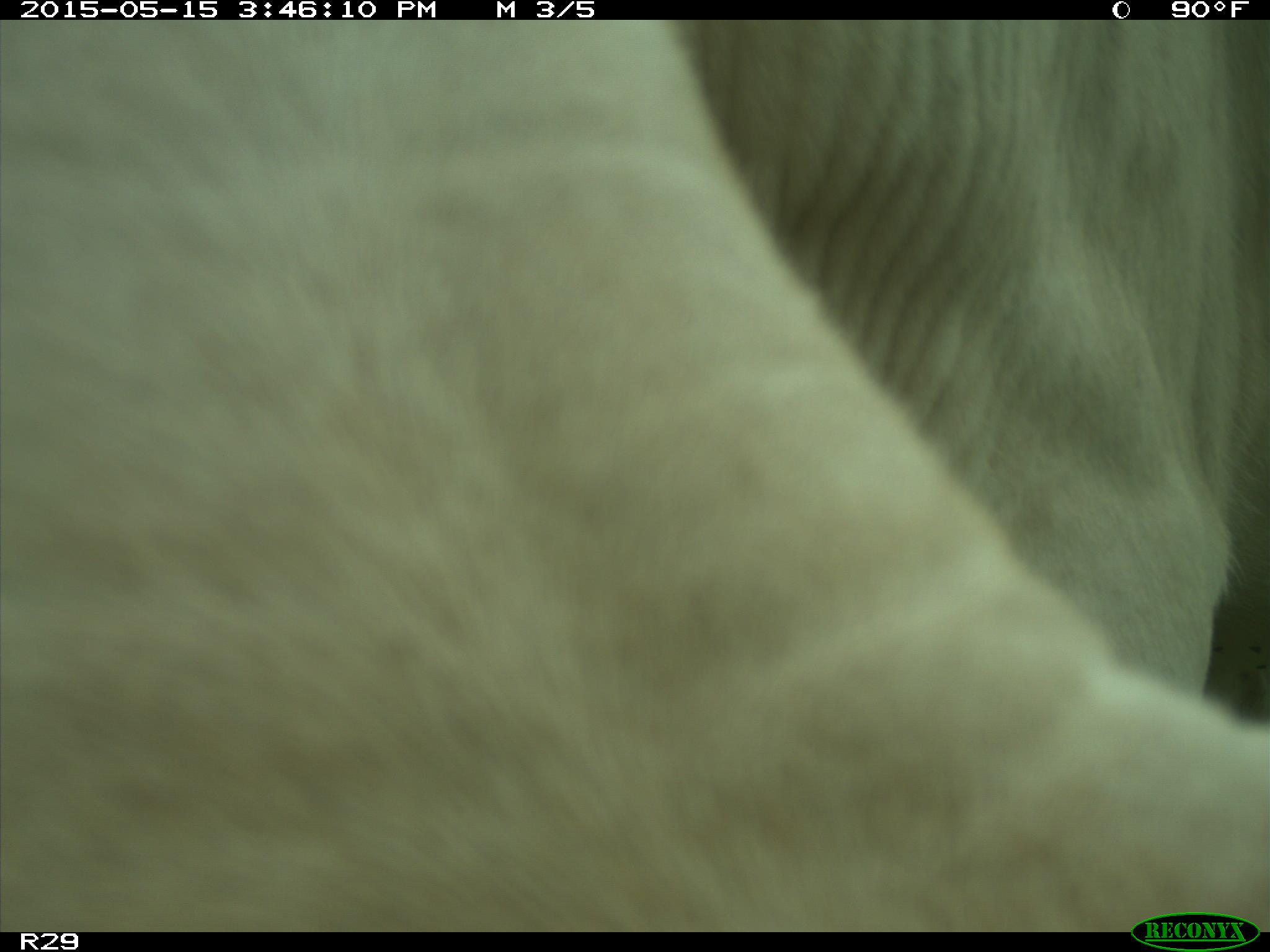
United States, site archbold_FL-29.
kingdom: Animalia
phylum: Chordata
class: Mammalia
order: Artiodactyla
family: Bovidae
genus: Bos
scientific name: Bos taurus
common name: domestic cow